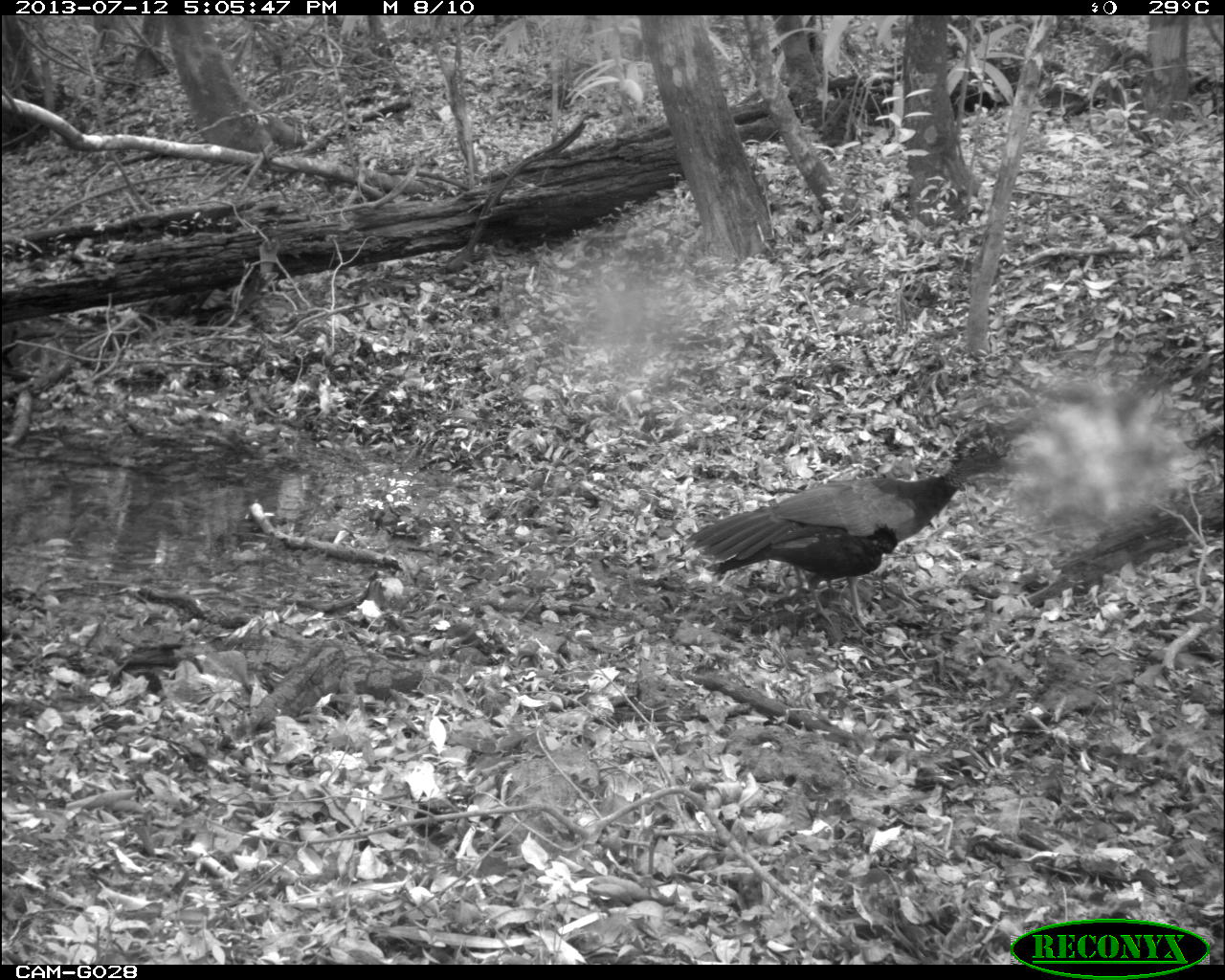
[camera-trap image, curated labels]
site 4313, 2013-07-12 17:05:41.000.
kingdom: Animalia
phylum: Chordata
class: Aves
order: Galliformes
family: Cracidae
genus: Crax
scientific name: Crax rubra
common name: great curassow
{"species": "Crax rubra (great curassow)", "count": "1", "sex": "female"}